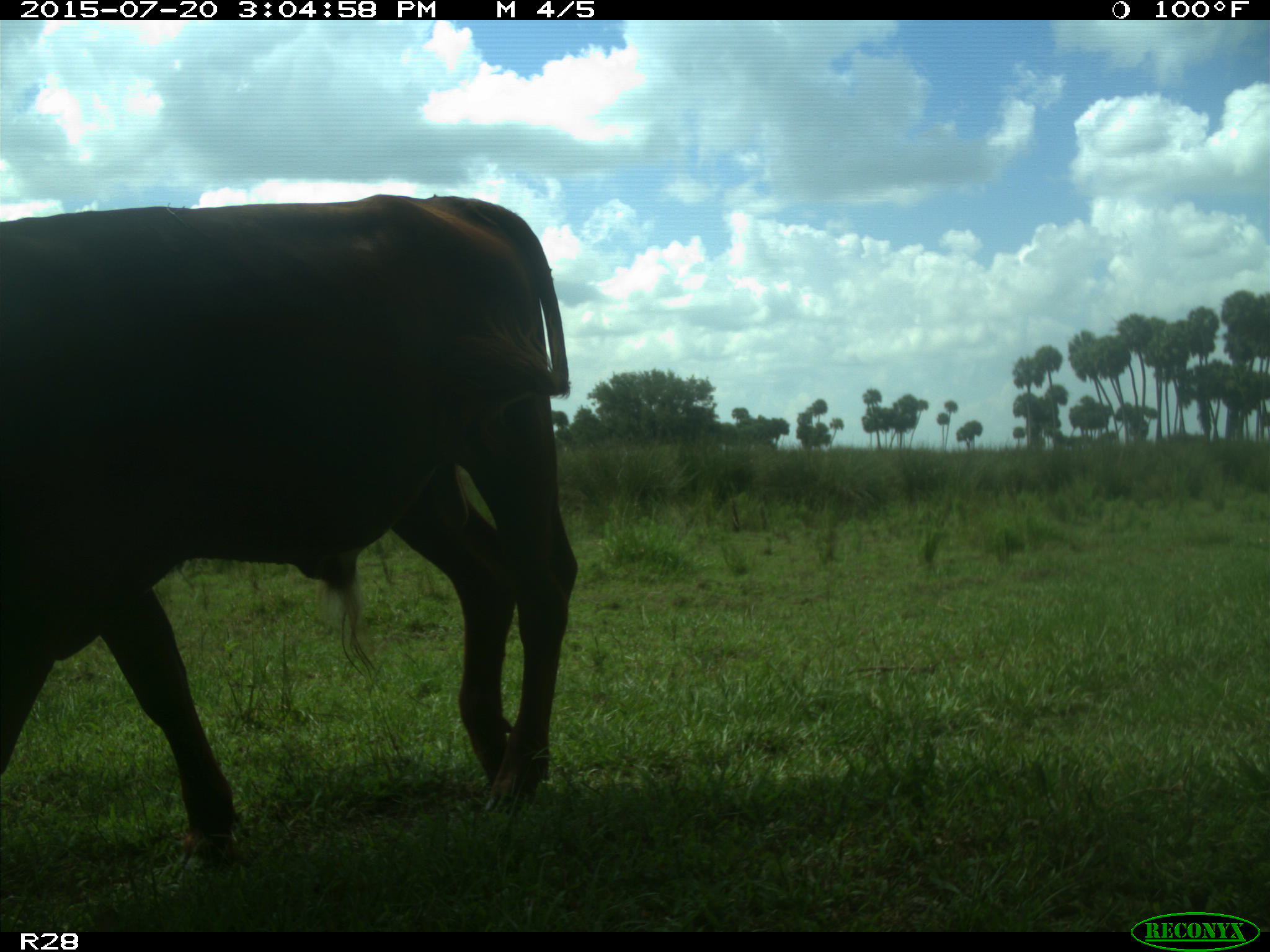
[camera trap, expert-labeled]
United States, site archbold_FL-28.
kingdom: Animalia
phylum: Chordata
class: Mammalia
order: Artiodactyla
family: Bovidae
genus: Bos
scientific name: Bos taurus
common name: domestic cow